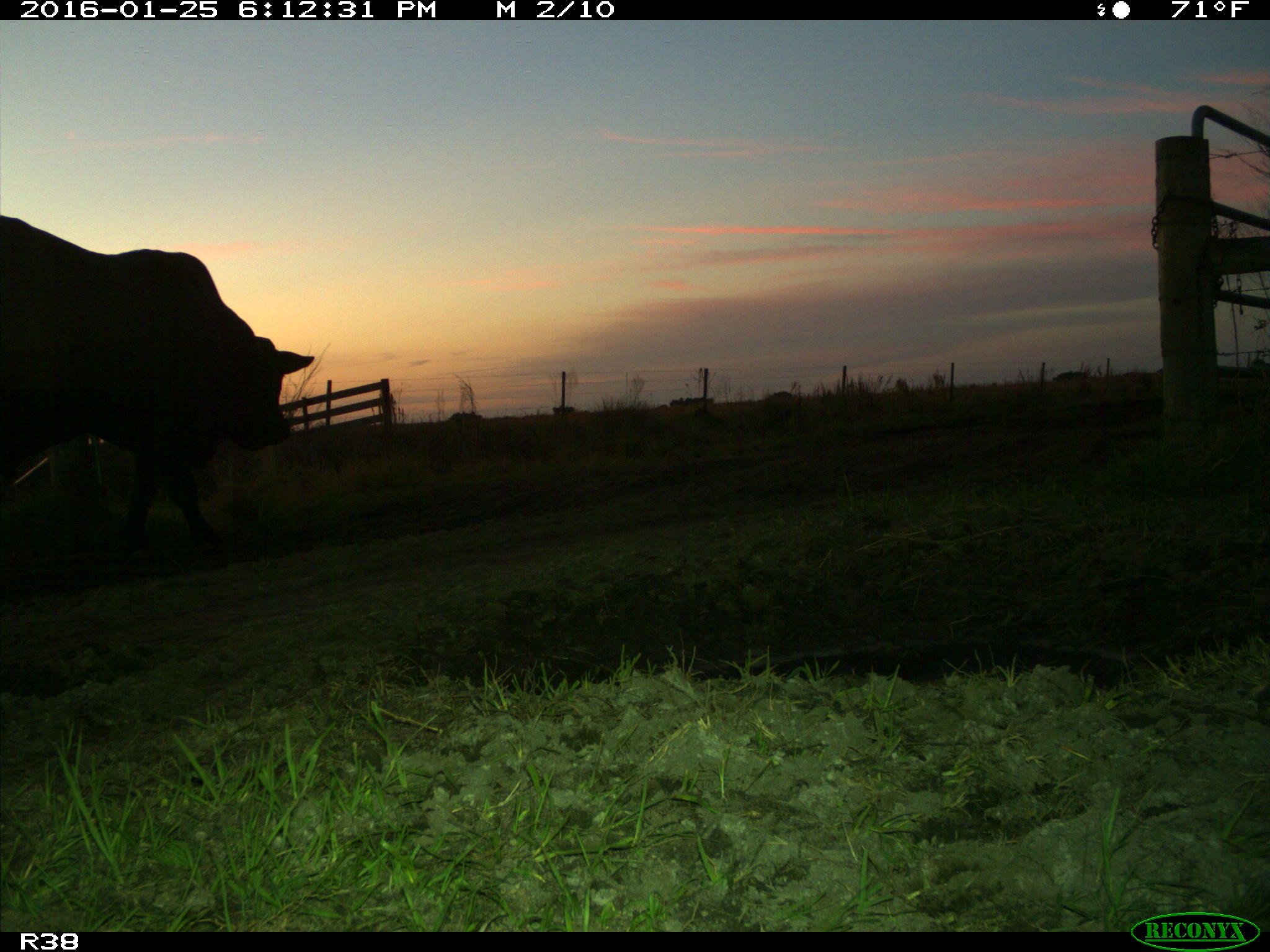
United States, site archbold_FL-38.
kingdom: Animalia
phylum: Chordata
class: Mammalia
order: Artiodactyla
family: Bovidae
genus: Bos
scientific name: Bos taurus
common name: domestic cow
Bos taurus (domestic cow).